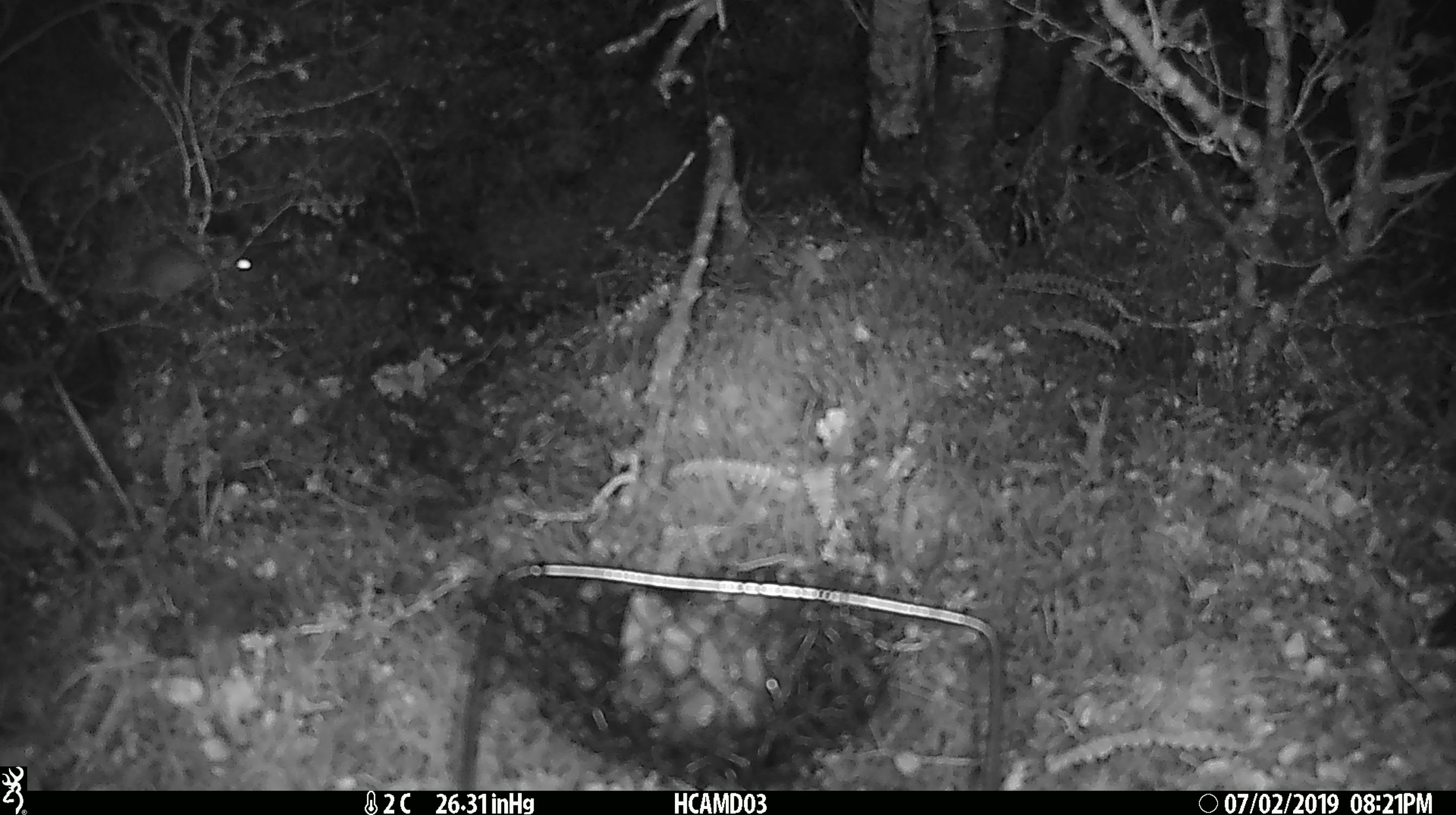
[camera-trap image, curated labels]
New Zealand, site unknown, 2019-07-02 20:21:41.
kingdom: Animalia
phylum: Chordata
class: Mammalia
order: Rodentia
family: Muridae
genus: Mus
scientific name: Mus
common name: mouse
Mouse (Mus).